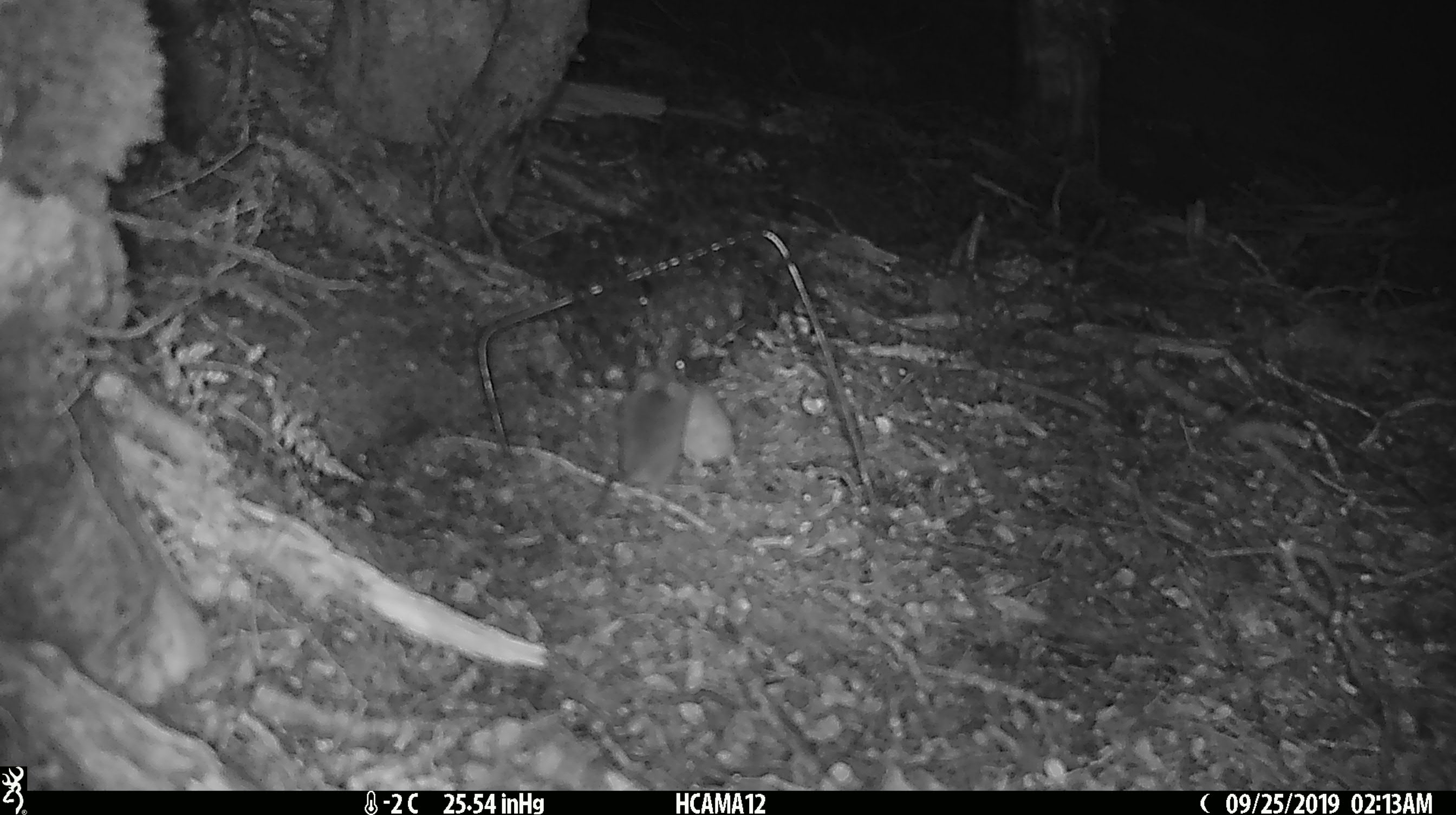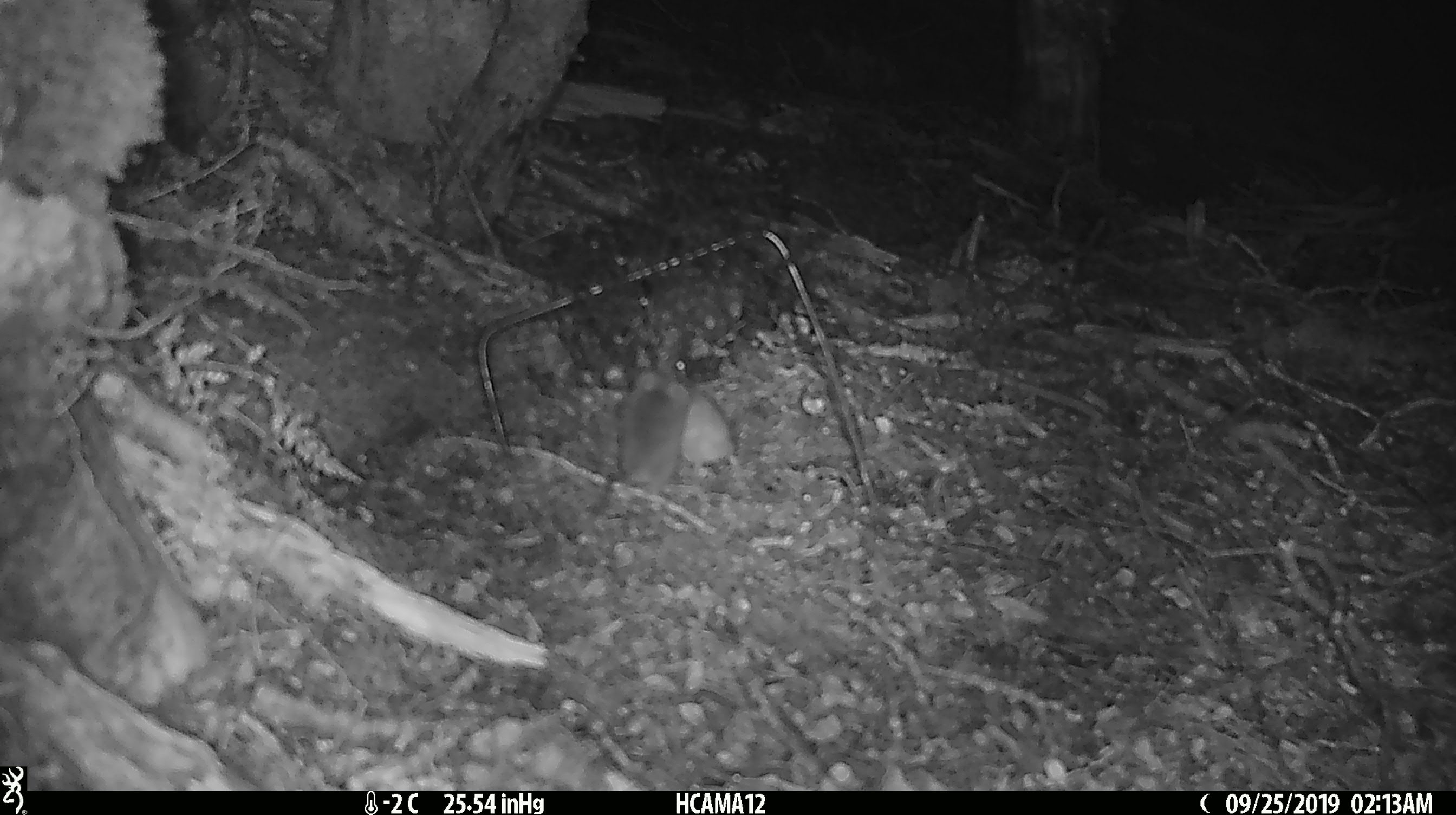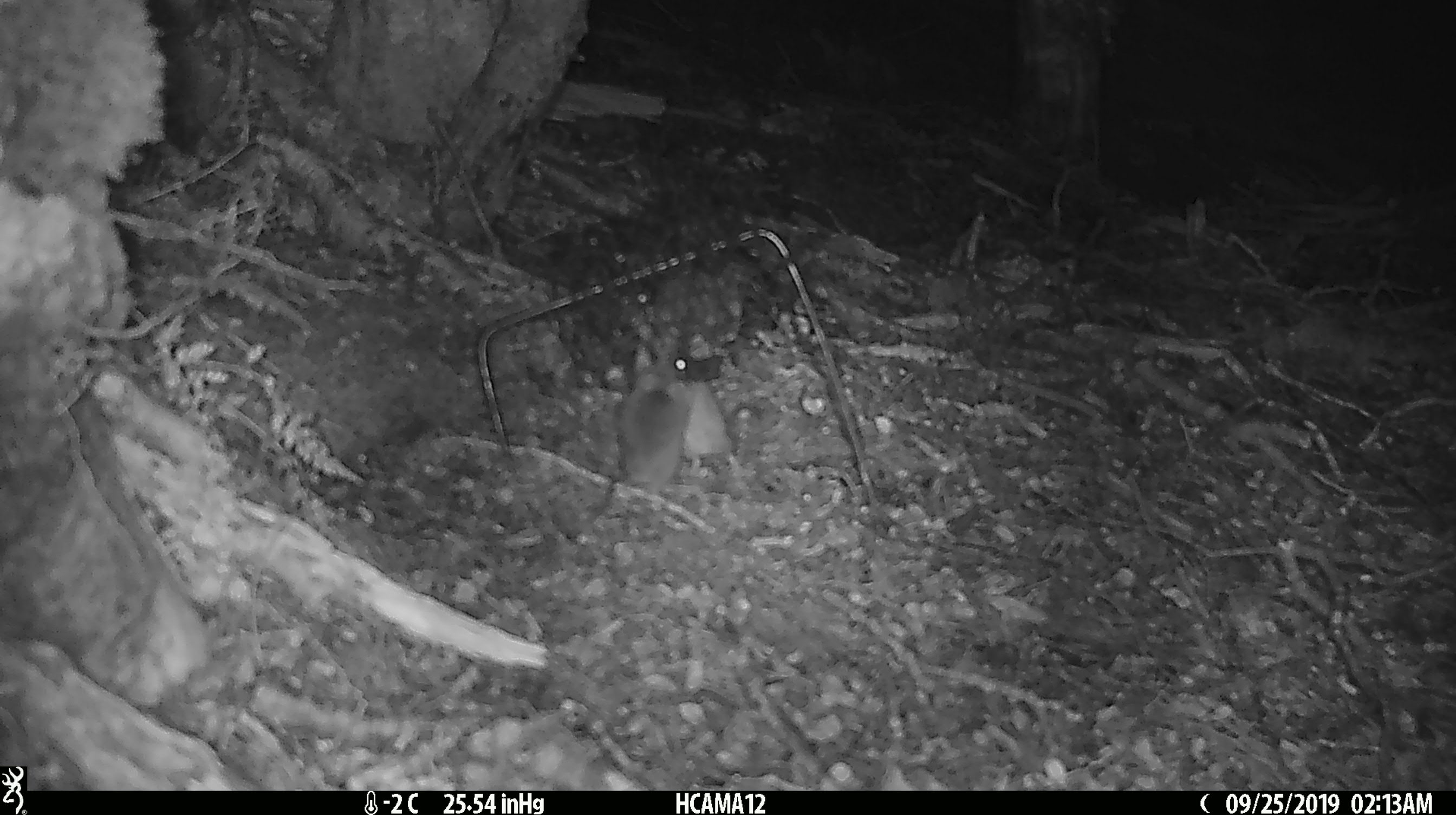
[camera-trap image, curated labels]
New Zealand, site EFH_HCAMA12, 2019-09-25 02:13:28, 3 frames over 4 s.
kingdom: Animalia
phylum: Chordata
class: Mammalia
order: Rodentia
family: Muridae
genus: Rattus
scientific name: Rattus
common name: rat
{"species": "rat (Rattus)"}